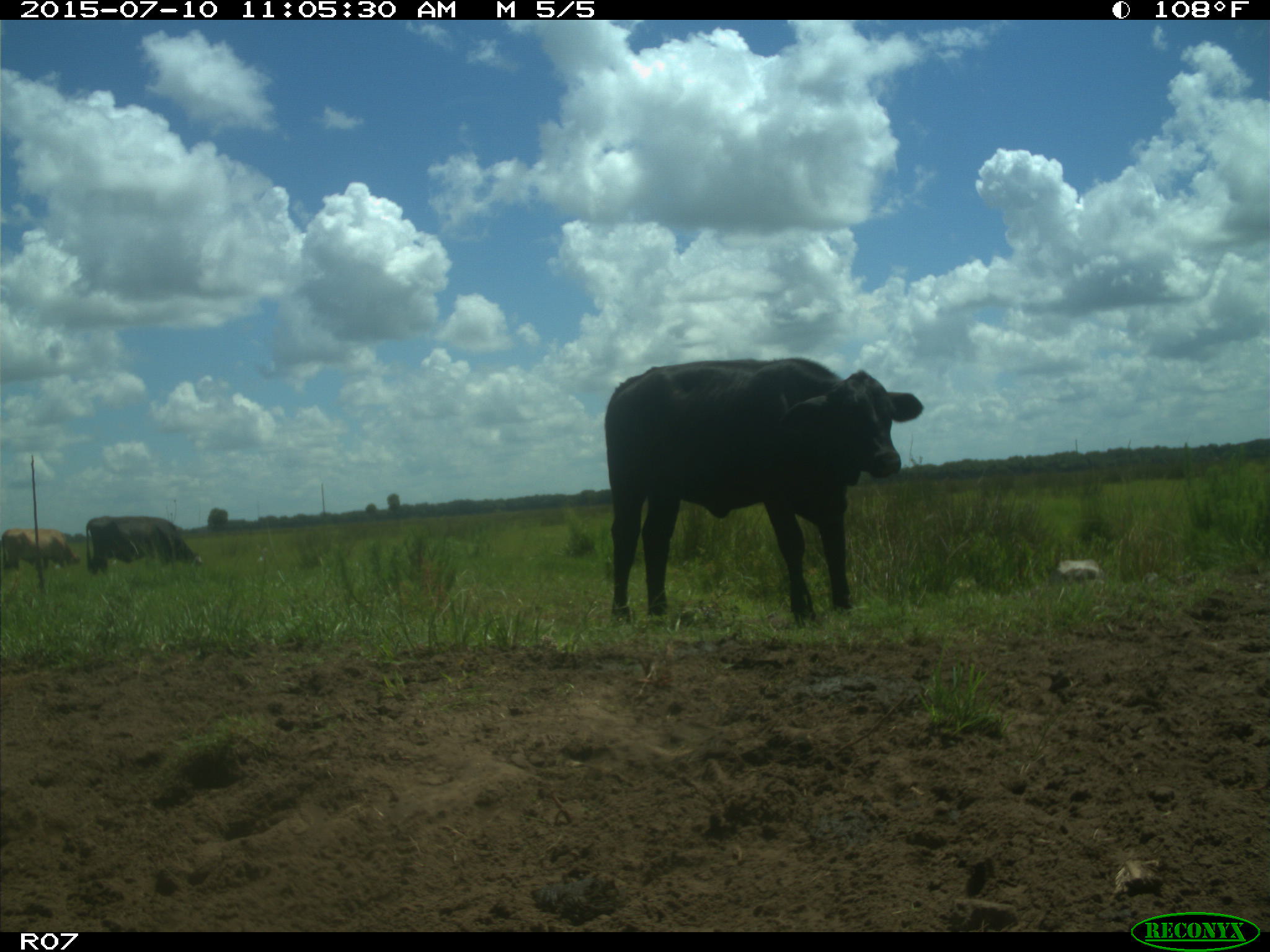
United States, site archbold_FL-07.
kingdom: Animalia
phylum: Chordata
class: Mammalia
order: Artiodactyla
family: Bovidae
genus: Bos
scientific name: Bos taurus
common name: domestic cow